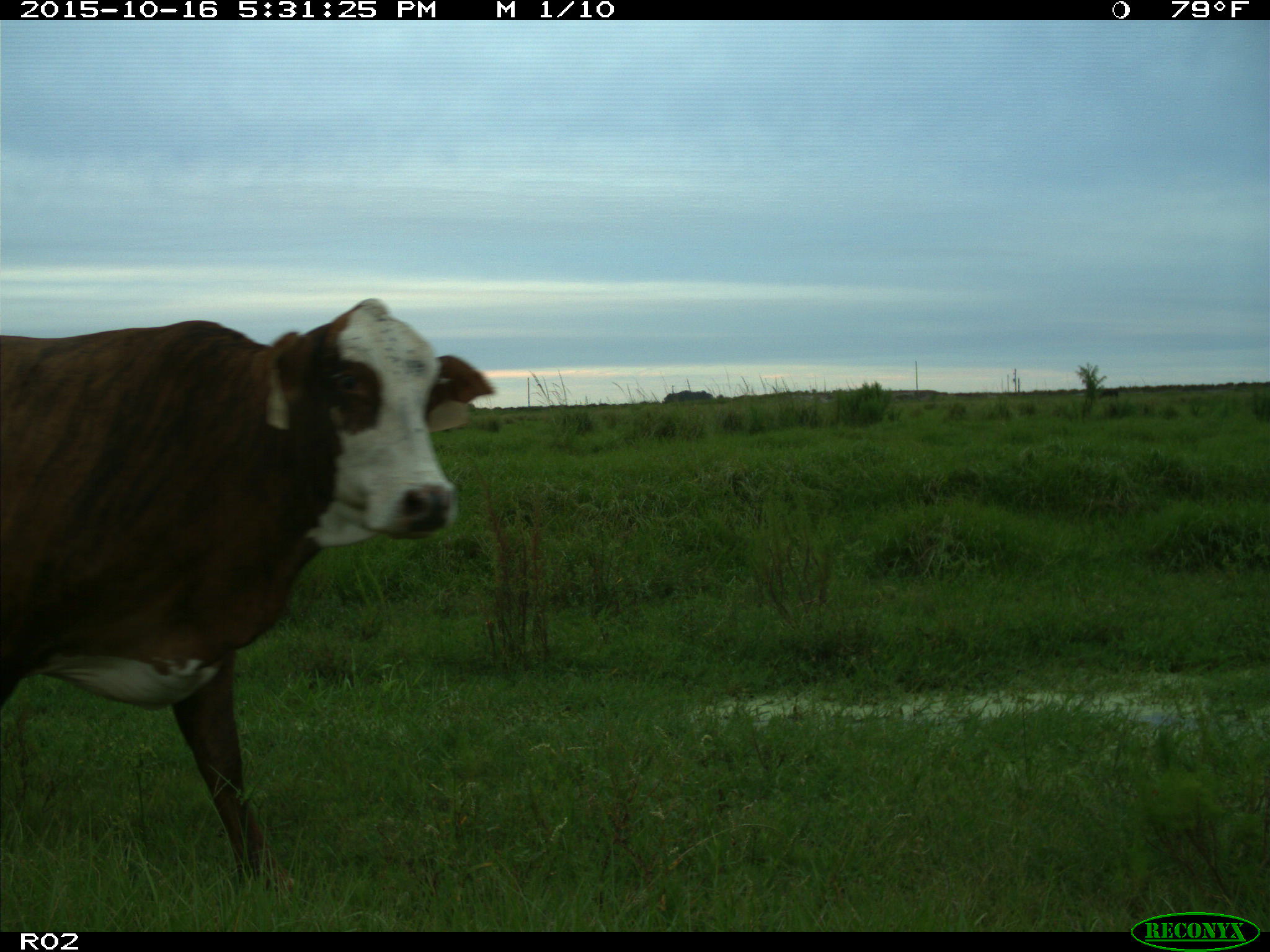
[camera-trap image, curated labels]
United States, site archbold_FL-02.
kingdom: Animalia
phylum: Chordata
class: Mammalia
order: Artiodactyla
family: Bovidae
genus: Bos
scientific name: Bos taurus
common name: domestic cow